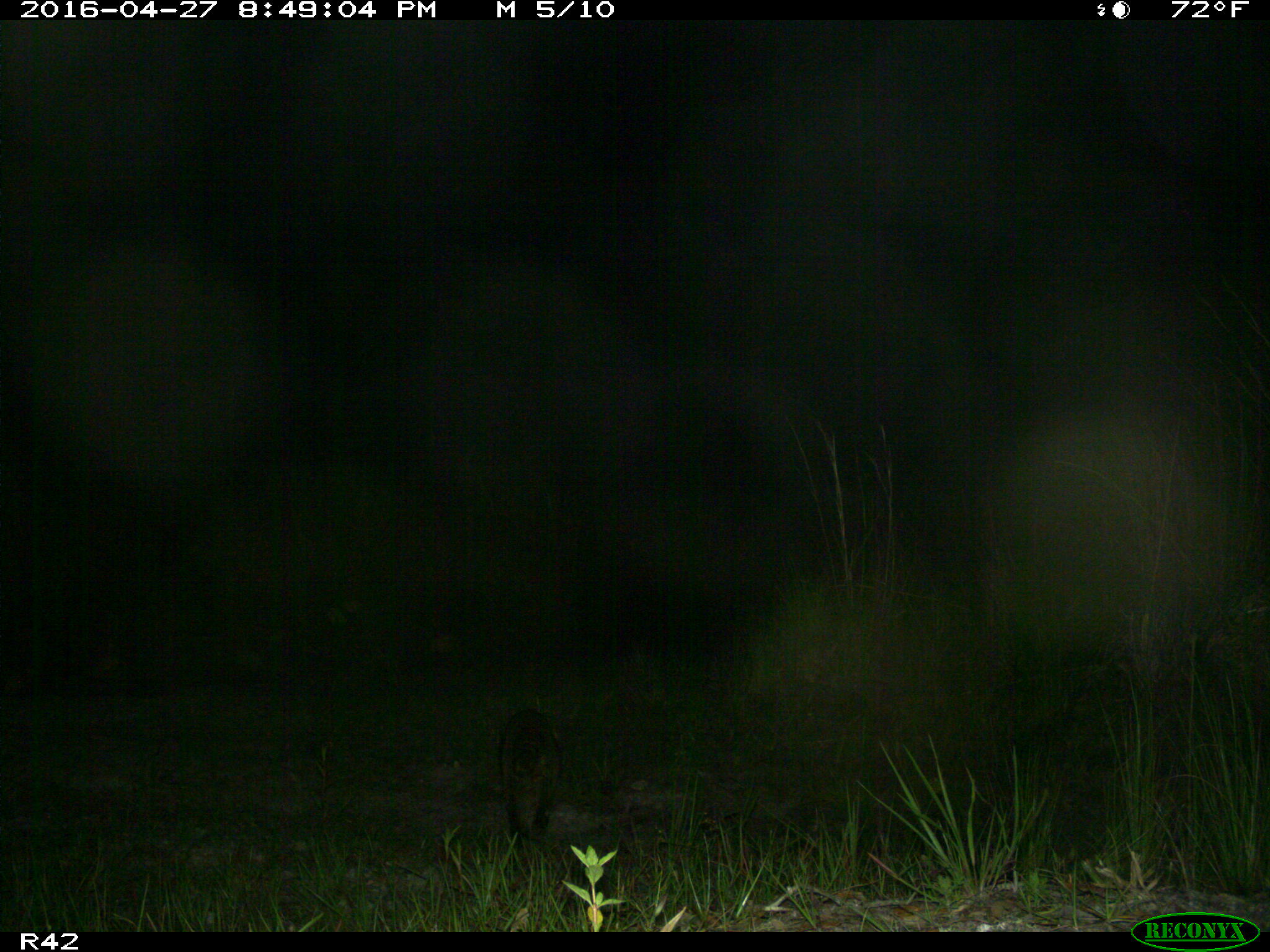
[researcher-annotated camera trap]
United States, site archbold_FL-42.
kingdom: Animalia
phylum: Chordata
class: Mammalia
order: Carnivora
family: Procyonidae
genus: Procyon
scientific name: Procyon lotor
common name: common raccoon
Procyon lotor (common raccoon).